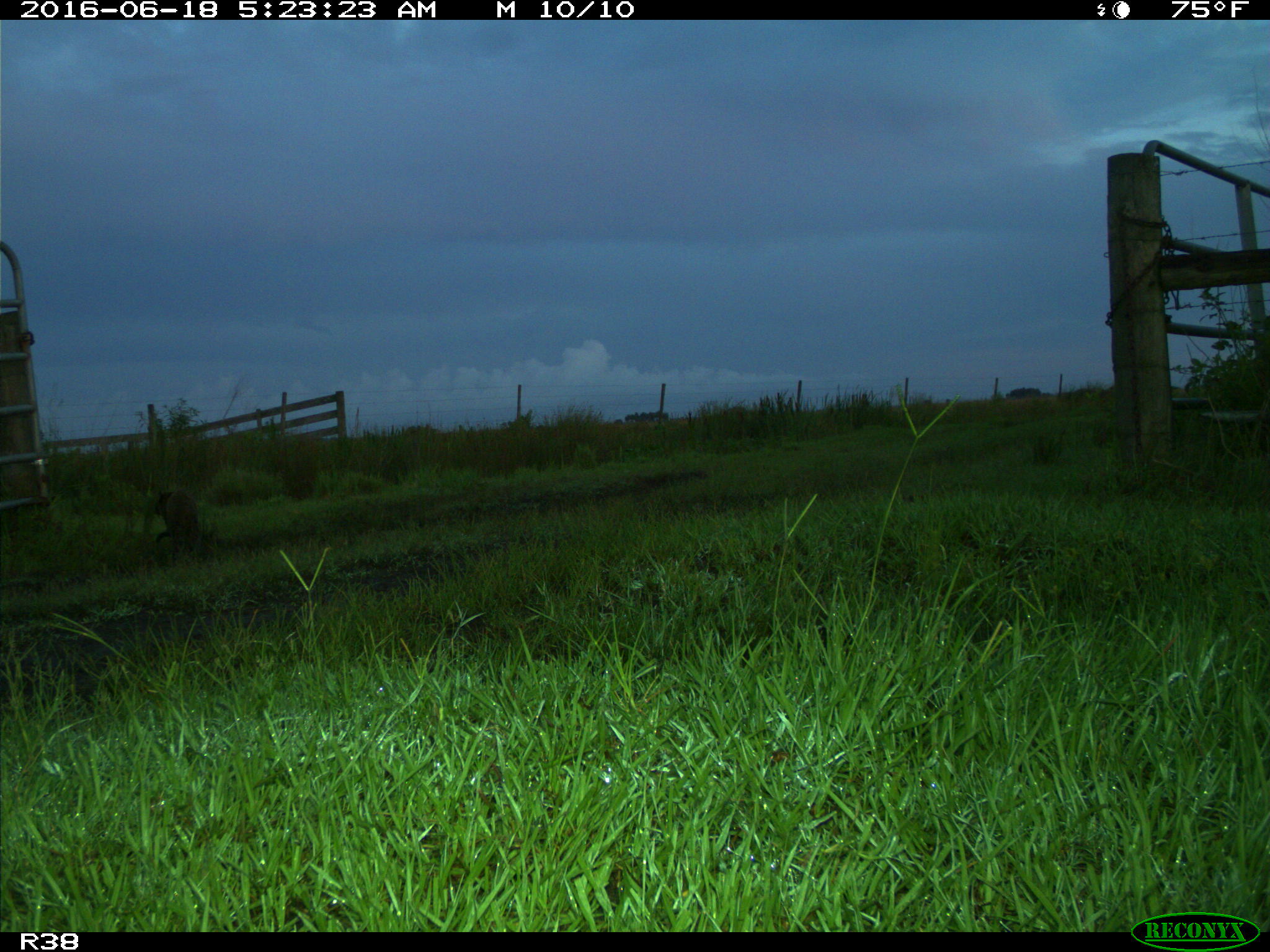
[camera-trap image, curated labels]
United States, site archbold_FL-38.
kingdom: Animalia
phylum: Chordata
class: Mammalia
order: Carnivora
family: Procyonidae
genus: Procyon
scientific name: Procyon lotor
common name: common raccoon